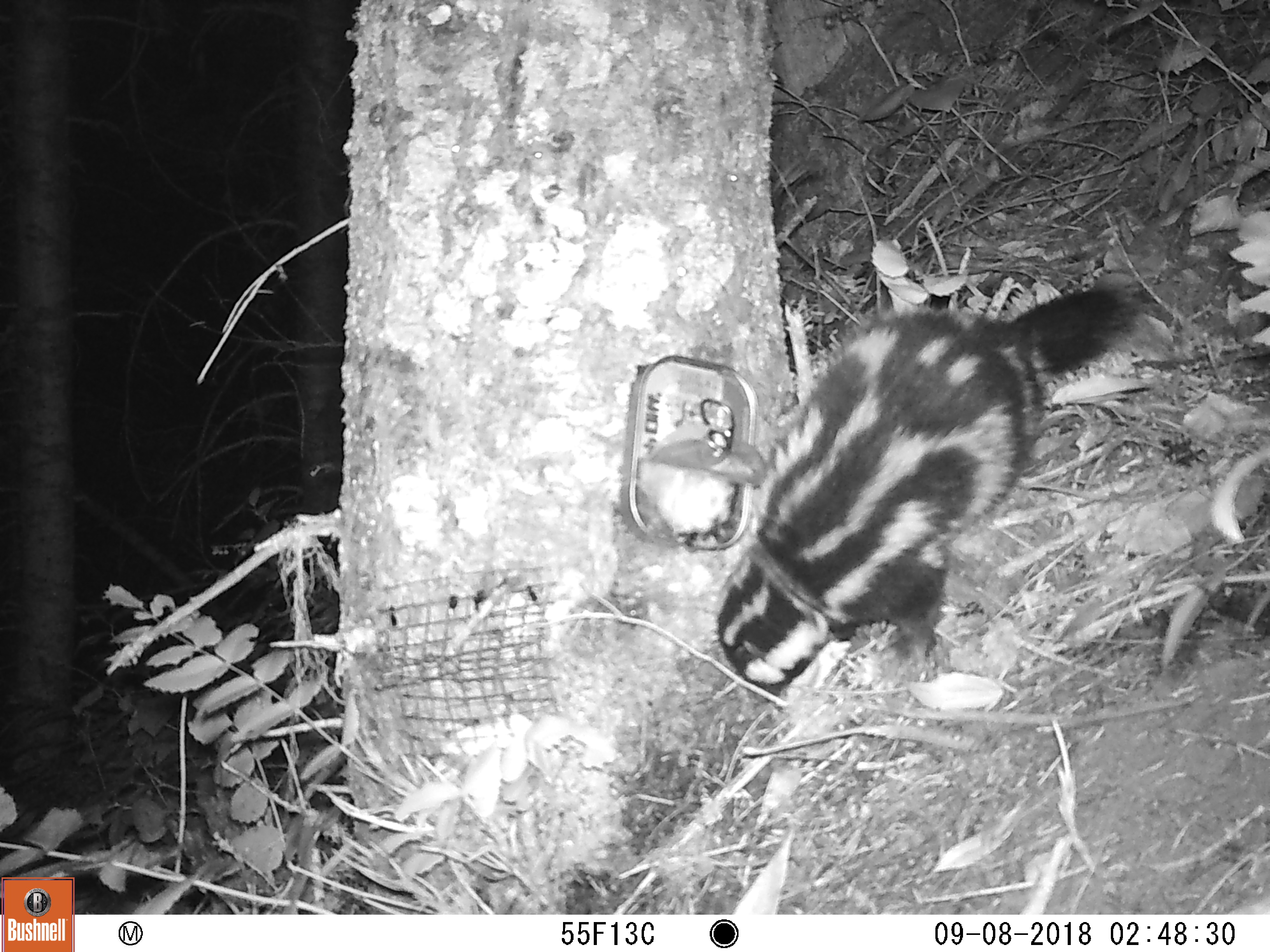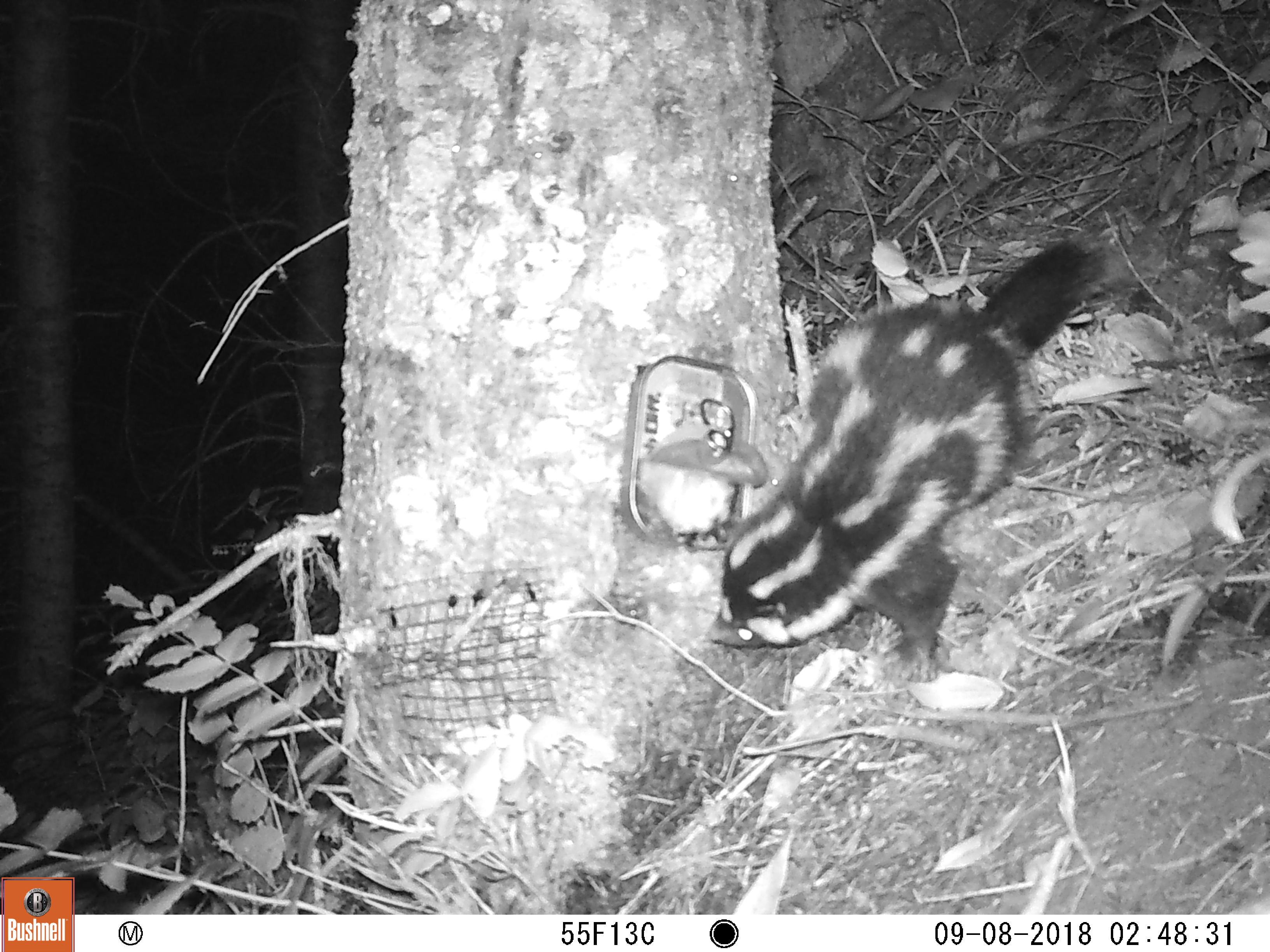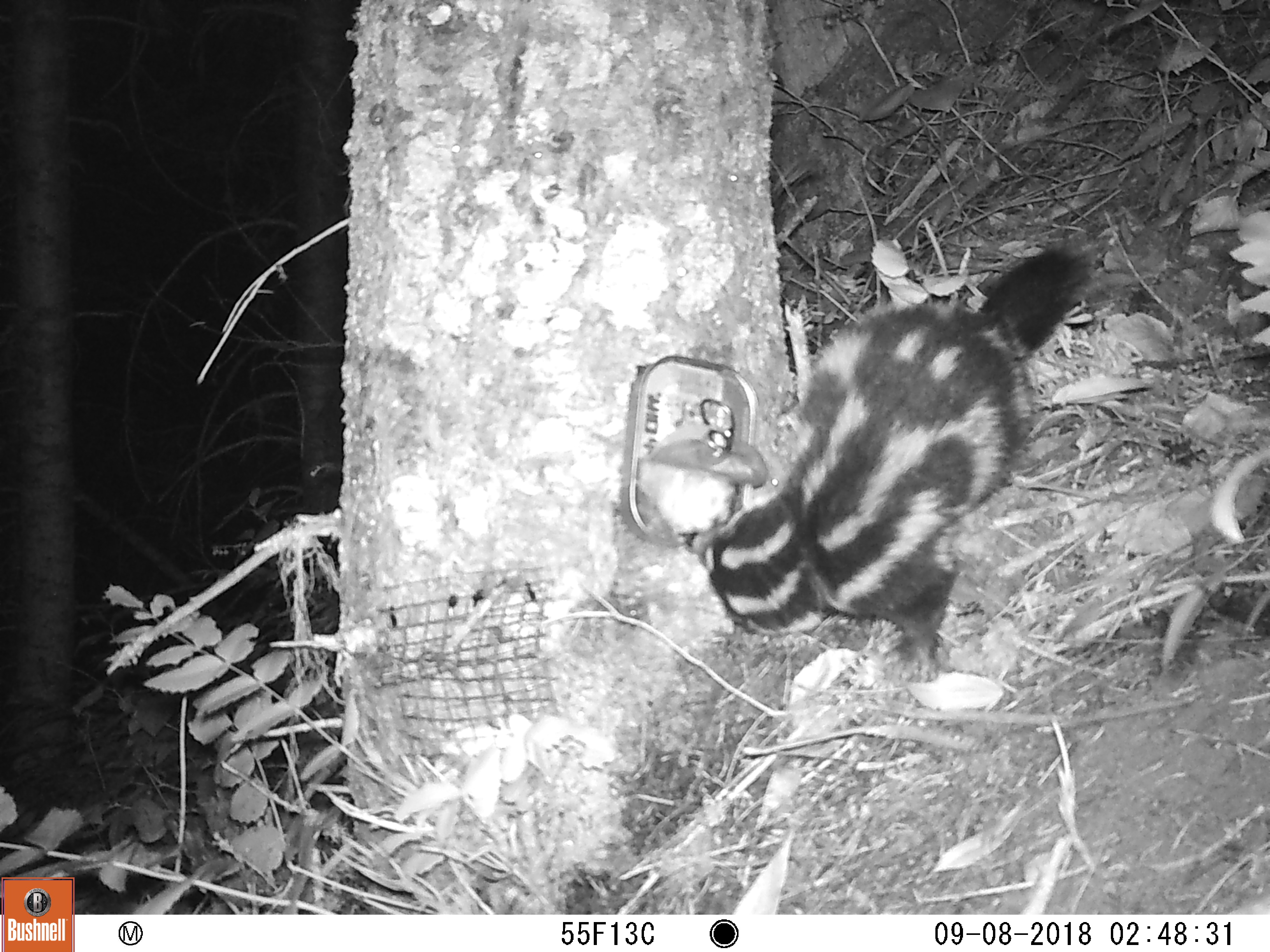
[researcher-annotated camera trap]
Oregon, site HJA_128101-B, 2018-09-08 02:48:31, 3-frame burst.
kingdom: Animalia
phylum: Chordata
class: Mammalia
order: Carnivora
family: Mephitidae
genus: Spilogale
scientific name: Spilogale gracilis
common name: western spotted skunk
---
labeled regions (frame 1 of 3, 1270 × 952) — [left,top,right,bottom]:
western spotted skunk: [677,278,1144,728]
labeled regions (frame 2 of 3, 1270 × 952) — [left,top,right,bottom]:
western spotted skunk: [661,225,1110,716]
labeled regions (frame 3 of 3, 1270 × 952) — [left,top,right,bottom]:
western spotted skunk: [657,211,1096,717]